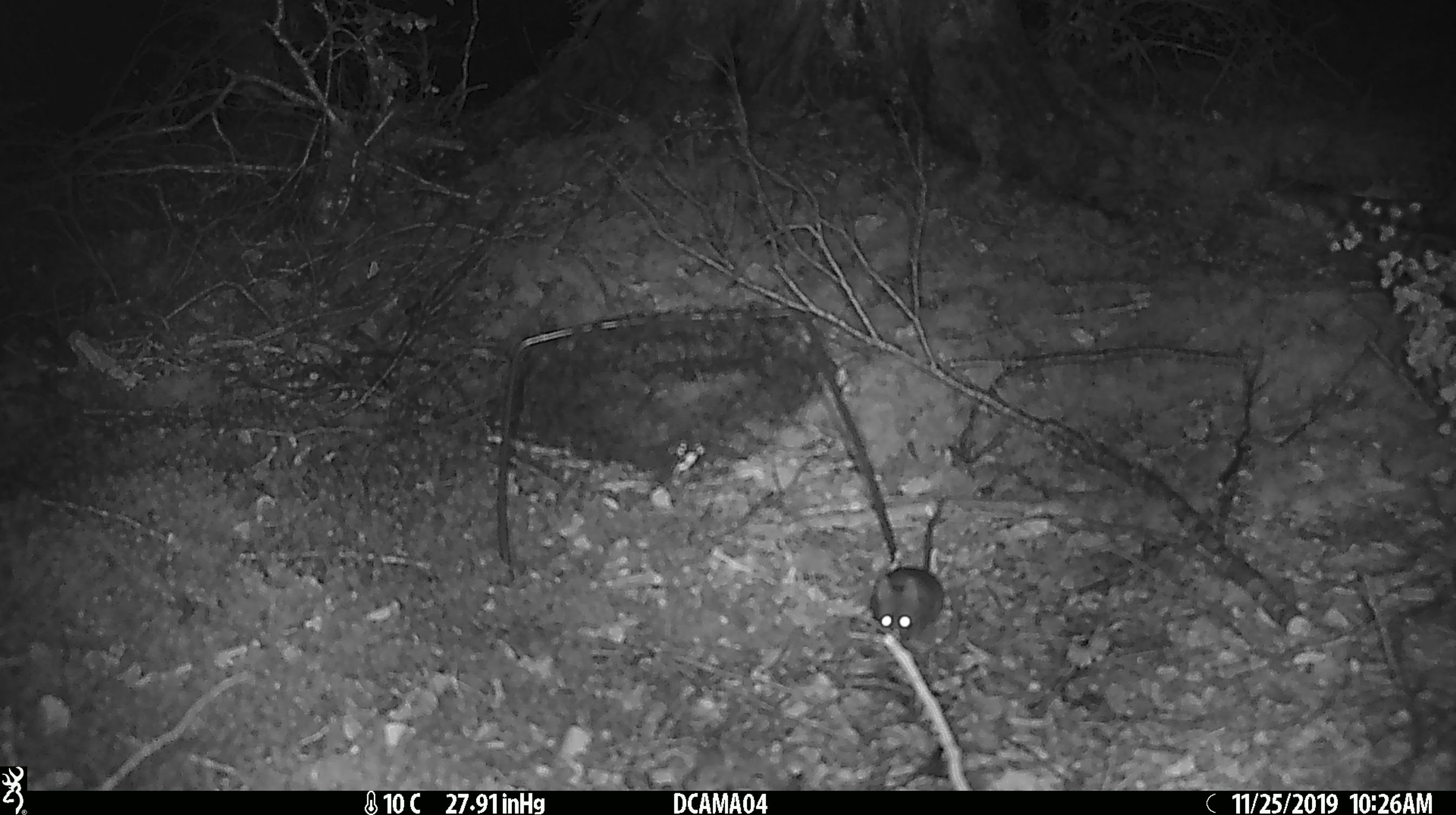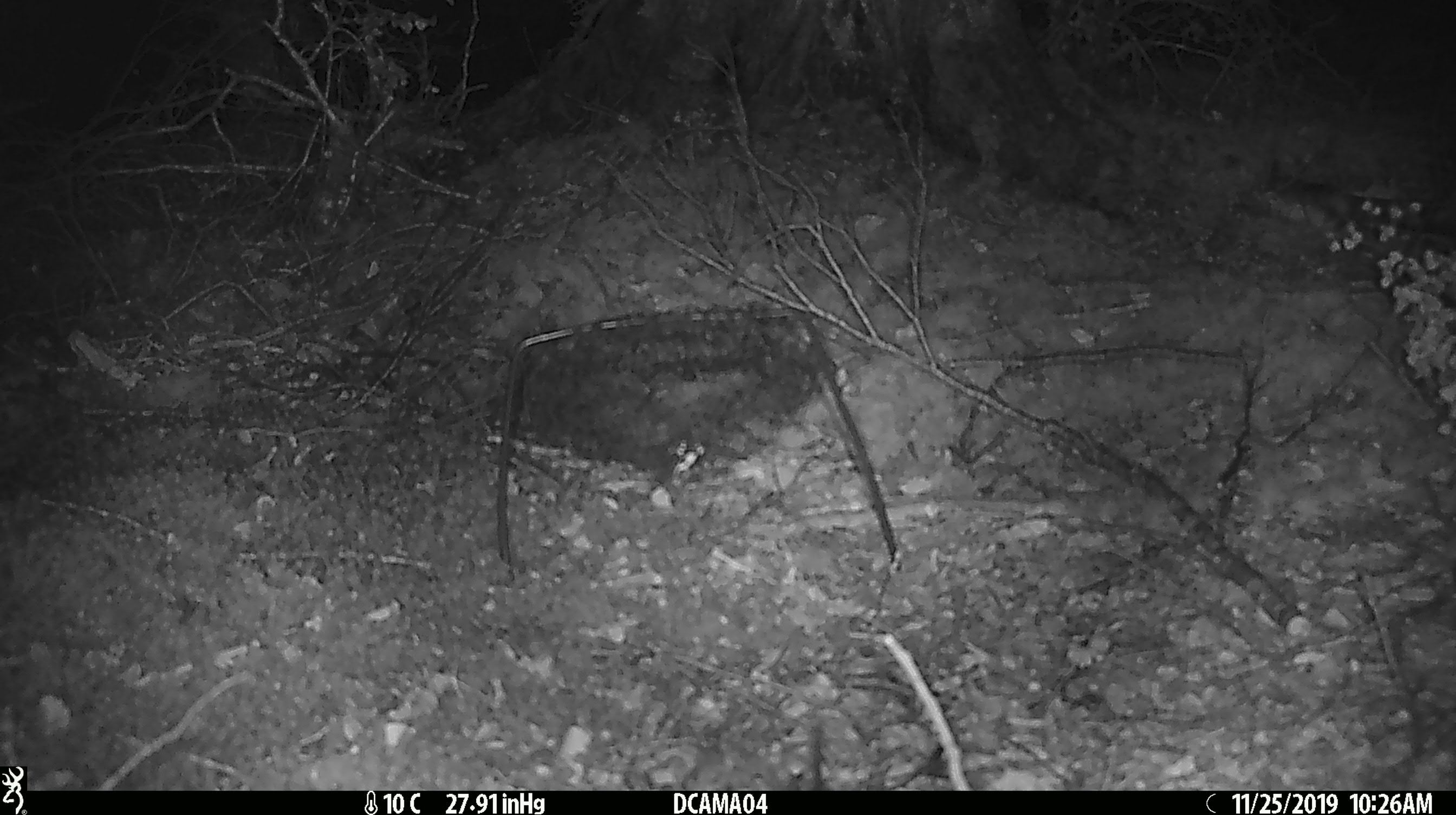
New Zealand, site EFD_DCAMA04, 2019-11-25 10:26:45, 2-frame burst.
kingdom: Animalia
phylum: Chordata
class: Mammalia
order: Rodentia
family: Muridae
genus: Mus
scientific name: Mus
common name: mouse